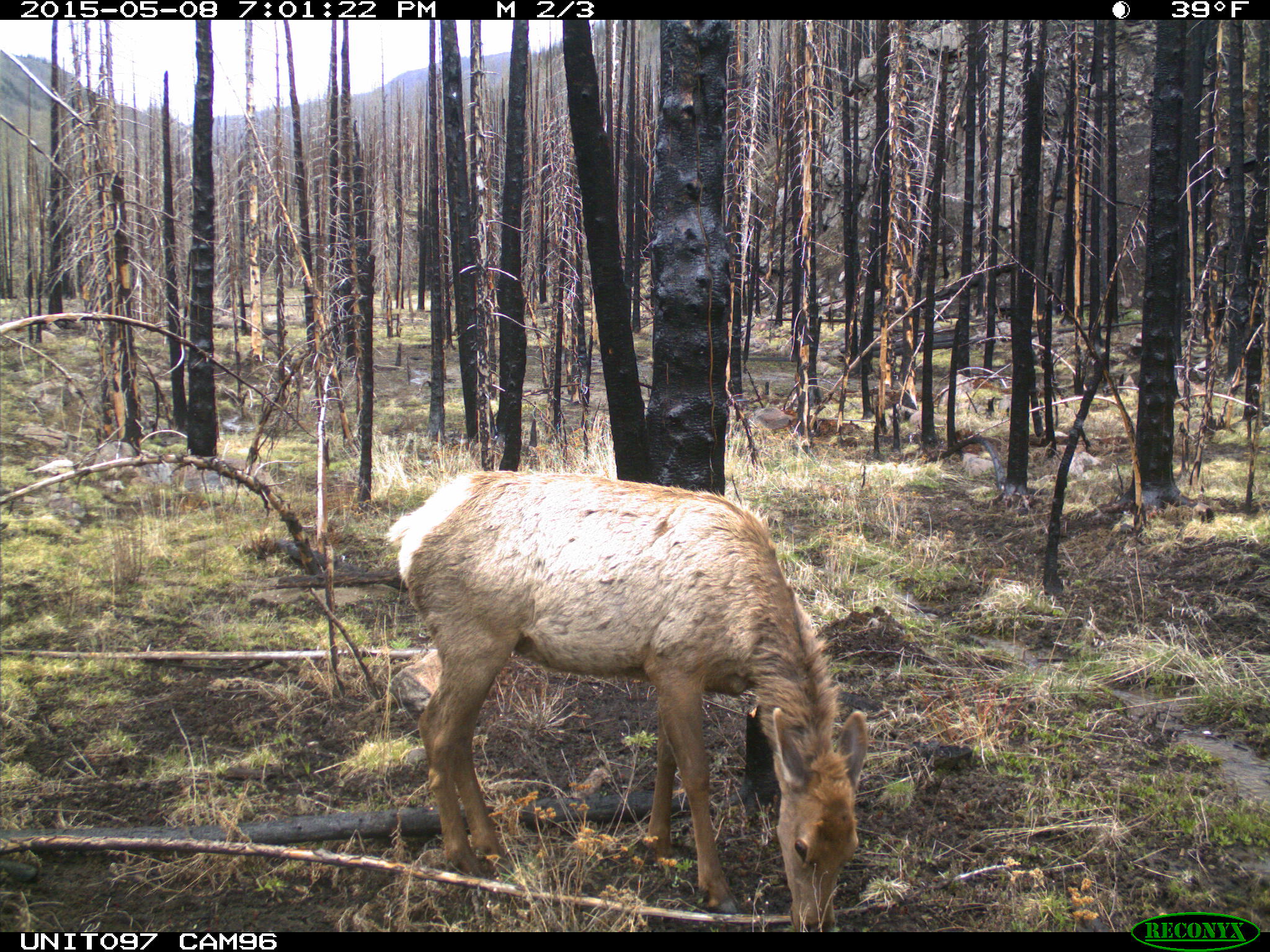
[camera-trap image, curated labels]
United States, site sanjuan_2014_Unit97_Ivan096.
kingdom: Animalia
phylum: Chordata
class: Mammalia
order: Artiodactyla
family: Cervidae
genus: Cervus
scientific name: Cervus elaphus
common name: red deer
Cervus elaphus (red deer).